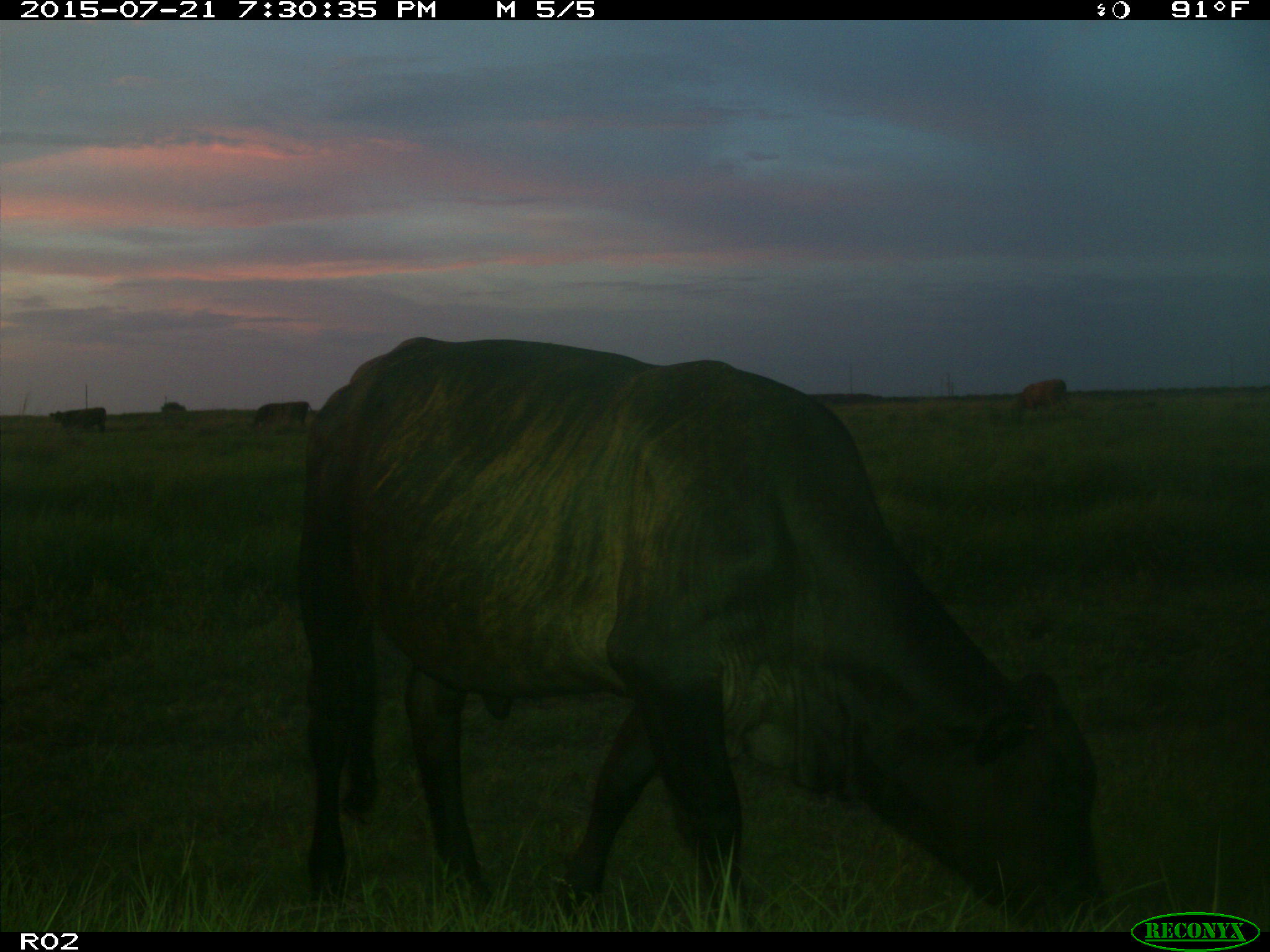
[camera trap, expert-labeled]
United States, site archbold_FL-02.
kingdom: Animalia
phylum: Chordata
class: Mammalia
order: Artiodactyla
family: Bovidae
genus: Bos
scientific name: Bos taurus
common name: domestic cow